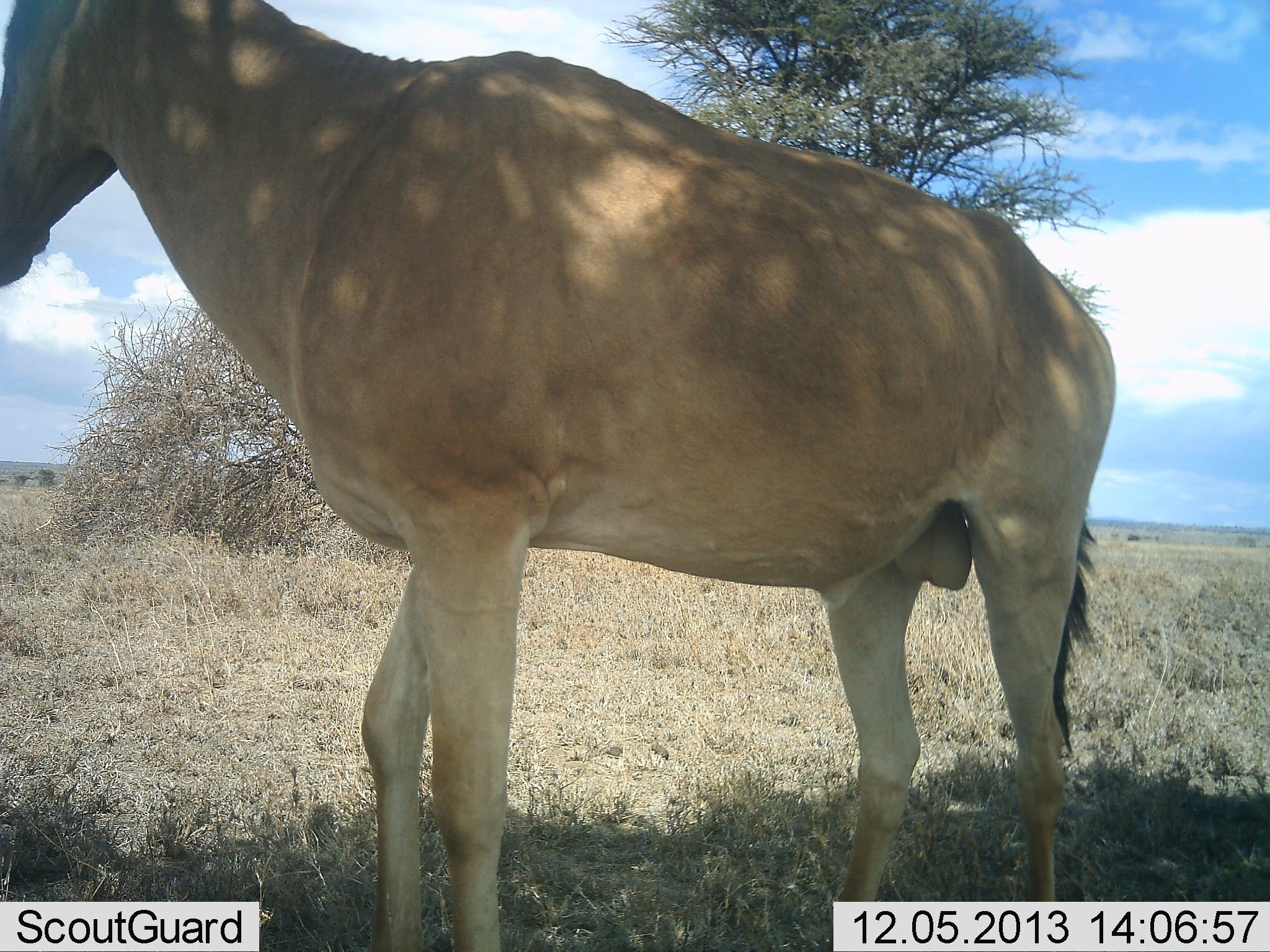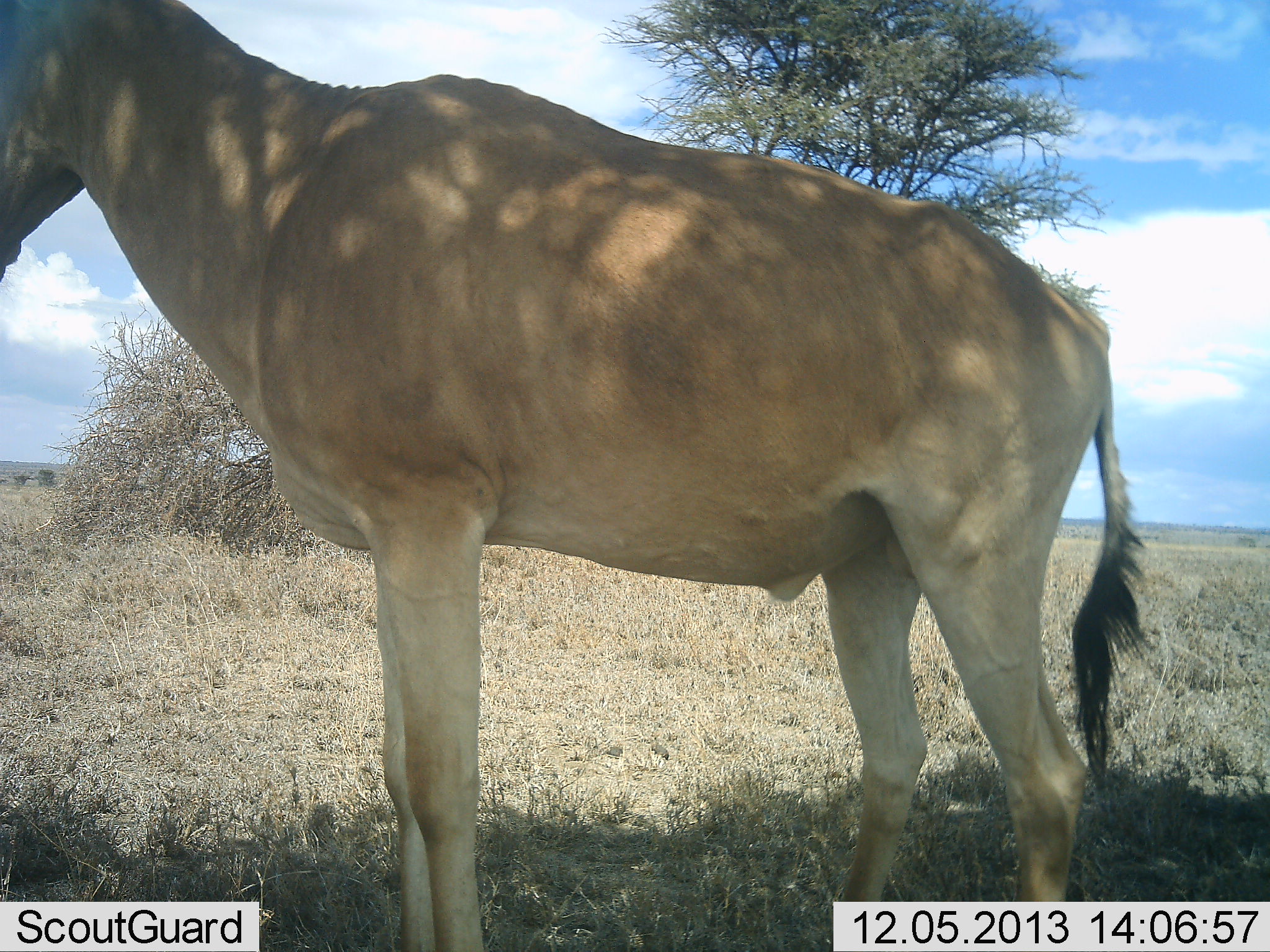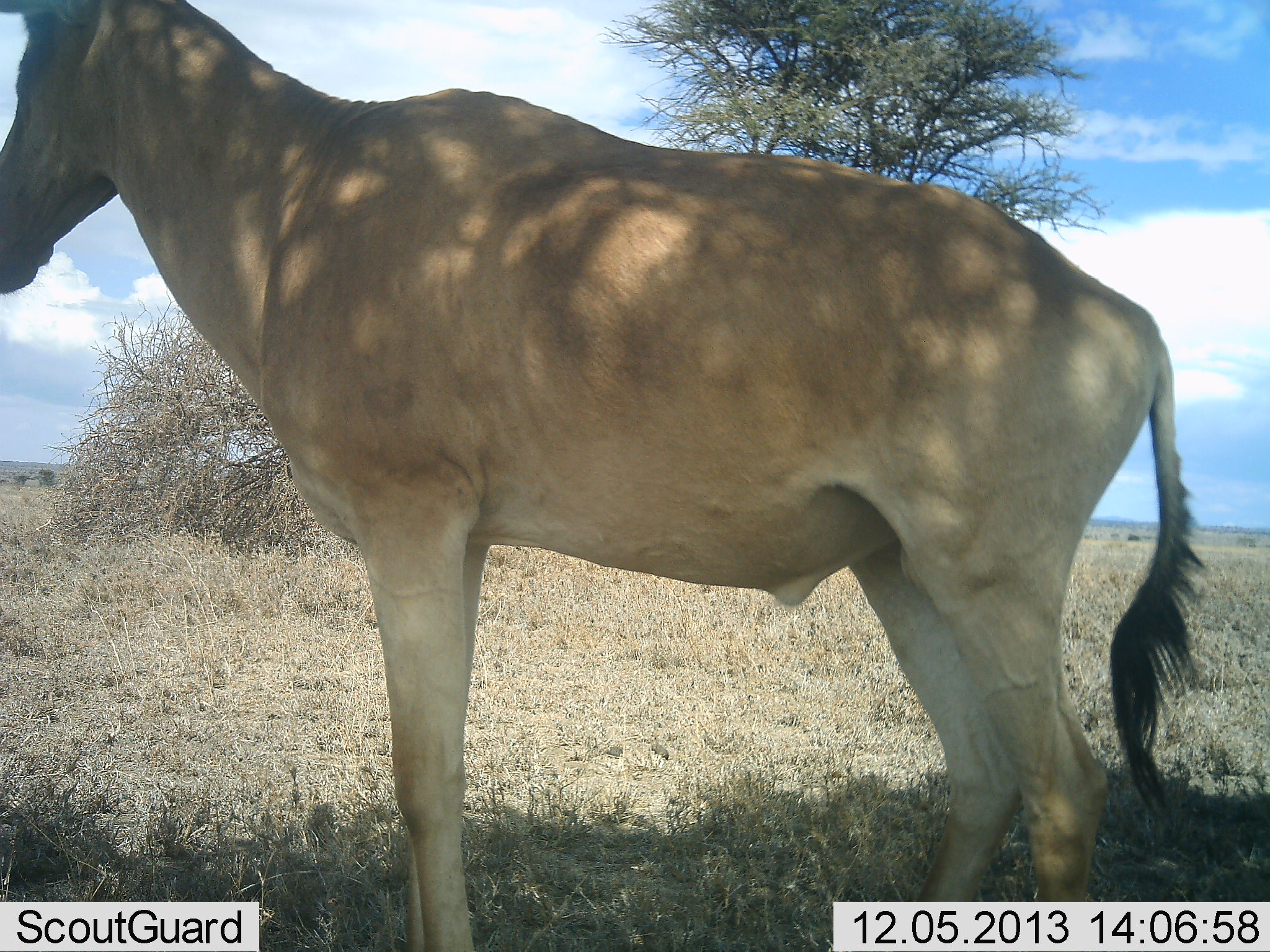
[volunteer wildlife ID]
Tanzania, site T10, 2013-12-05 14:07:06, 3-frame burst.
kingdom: Animalia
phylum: Chordata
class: Mammalia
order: Artiodactyla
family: Bovidae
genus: Alcelaphus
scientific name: Alcelaphus buselaphus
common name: hartebeest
Hartebeest (Alcelaphus buselaphus), count 1. Behavior (volunteer vote fractions): standing 100%, resting 0%, moving 0%, interacting 0%. Young present (vote fraction): 0%. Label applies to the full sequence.